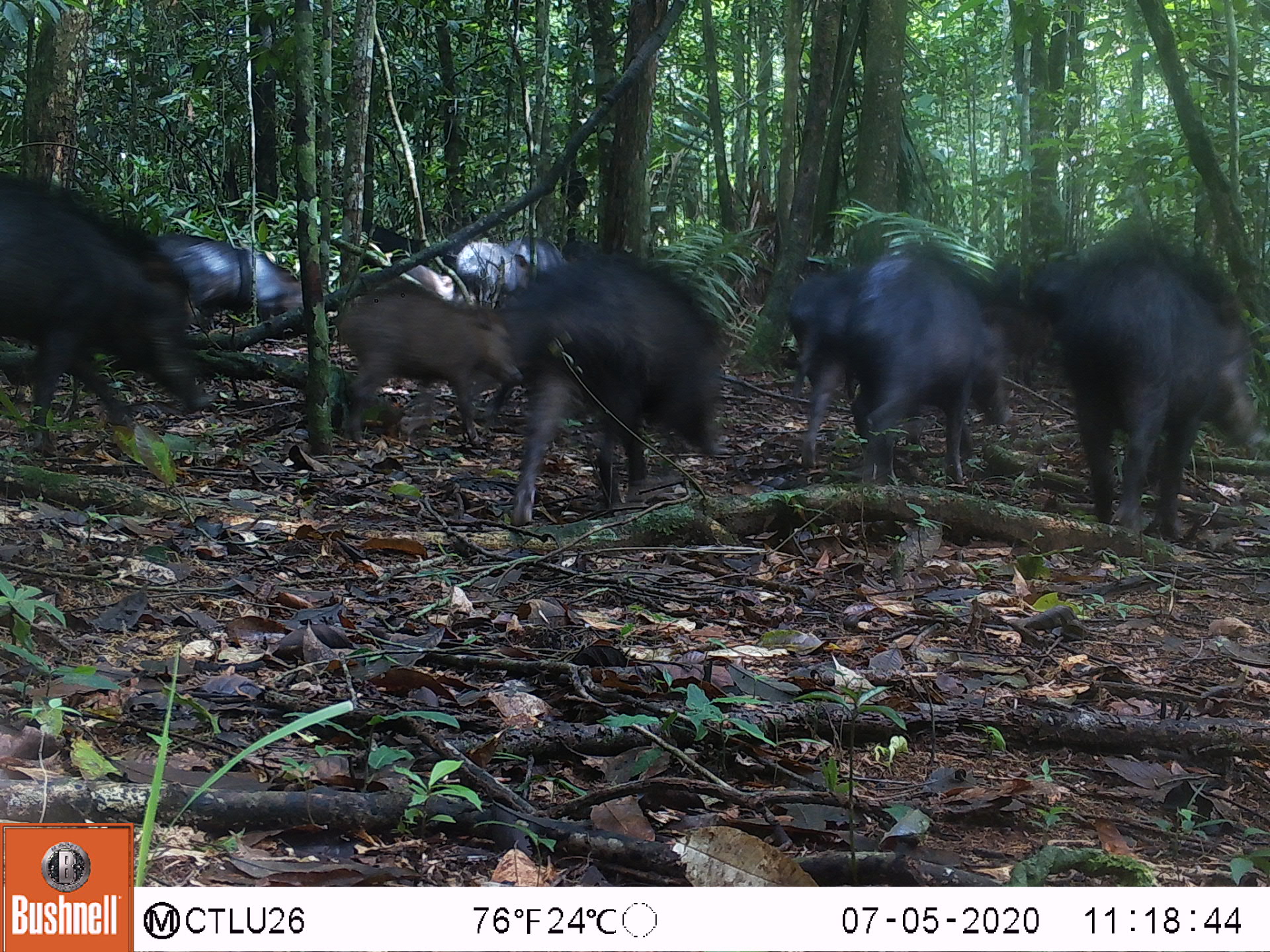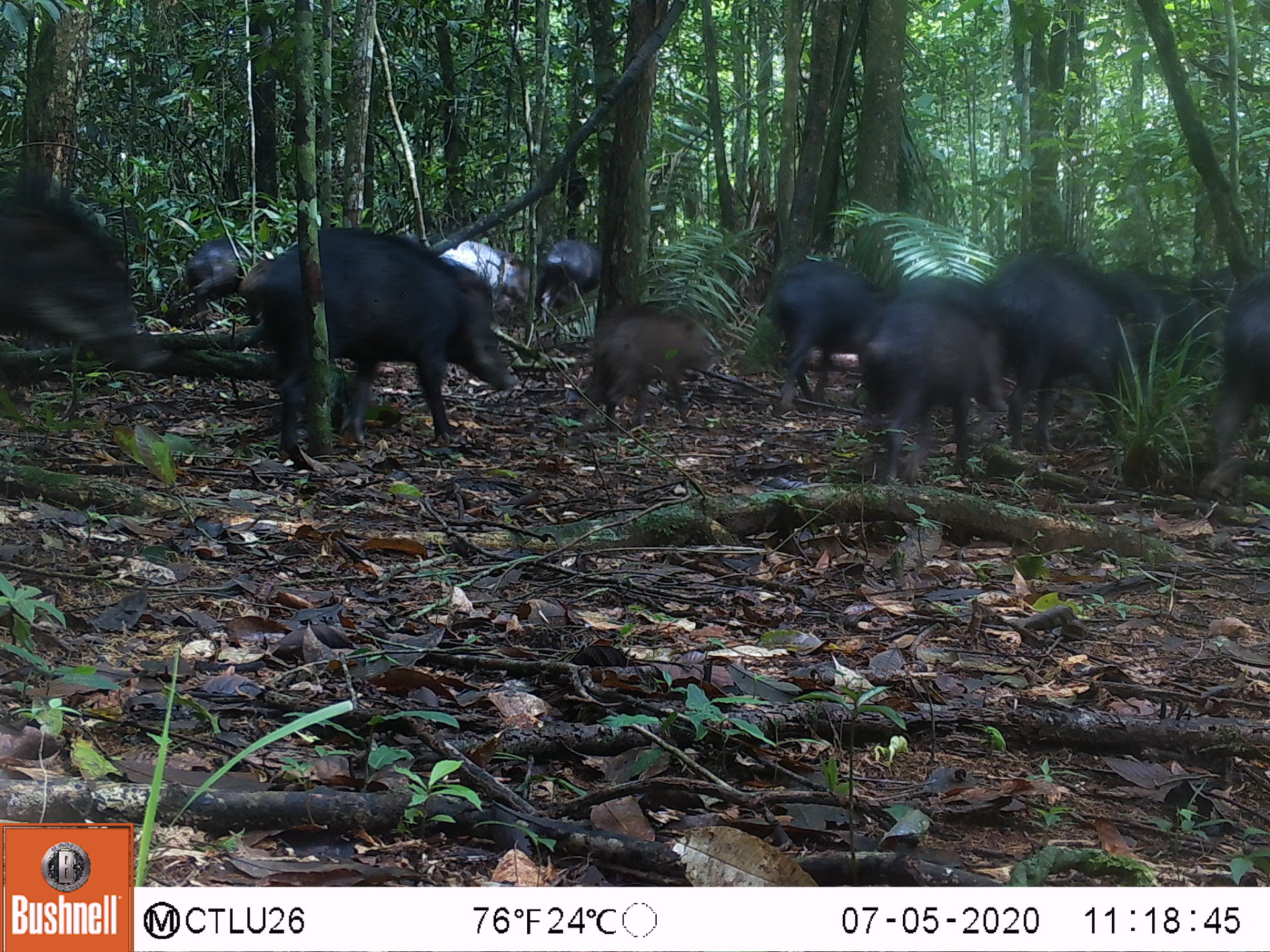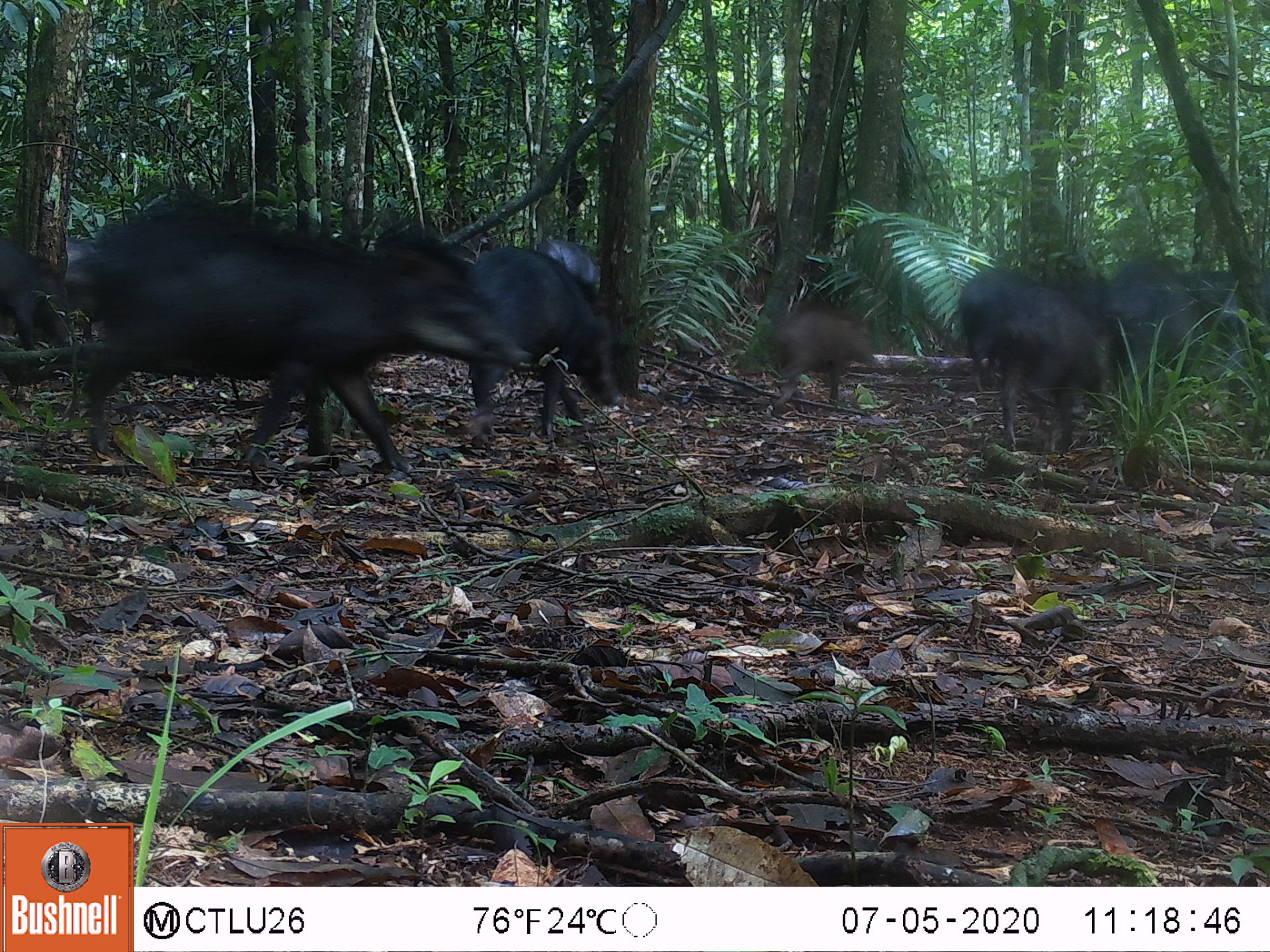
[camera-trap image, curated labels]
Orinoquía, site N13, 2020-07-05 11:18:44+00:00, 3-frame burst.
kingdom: Animalia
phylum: Chordata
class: Mammalia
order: Artiodactyla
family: Tayassuidae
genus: Tayassu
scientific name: Tayassu pecari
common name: white-lipped peccary